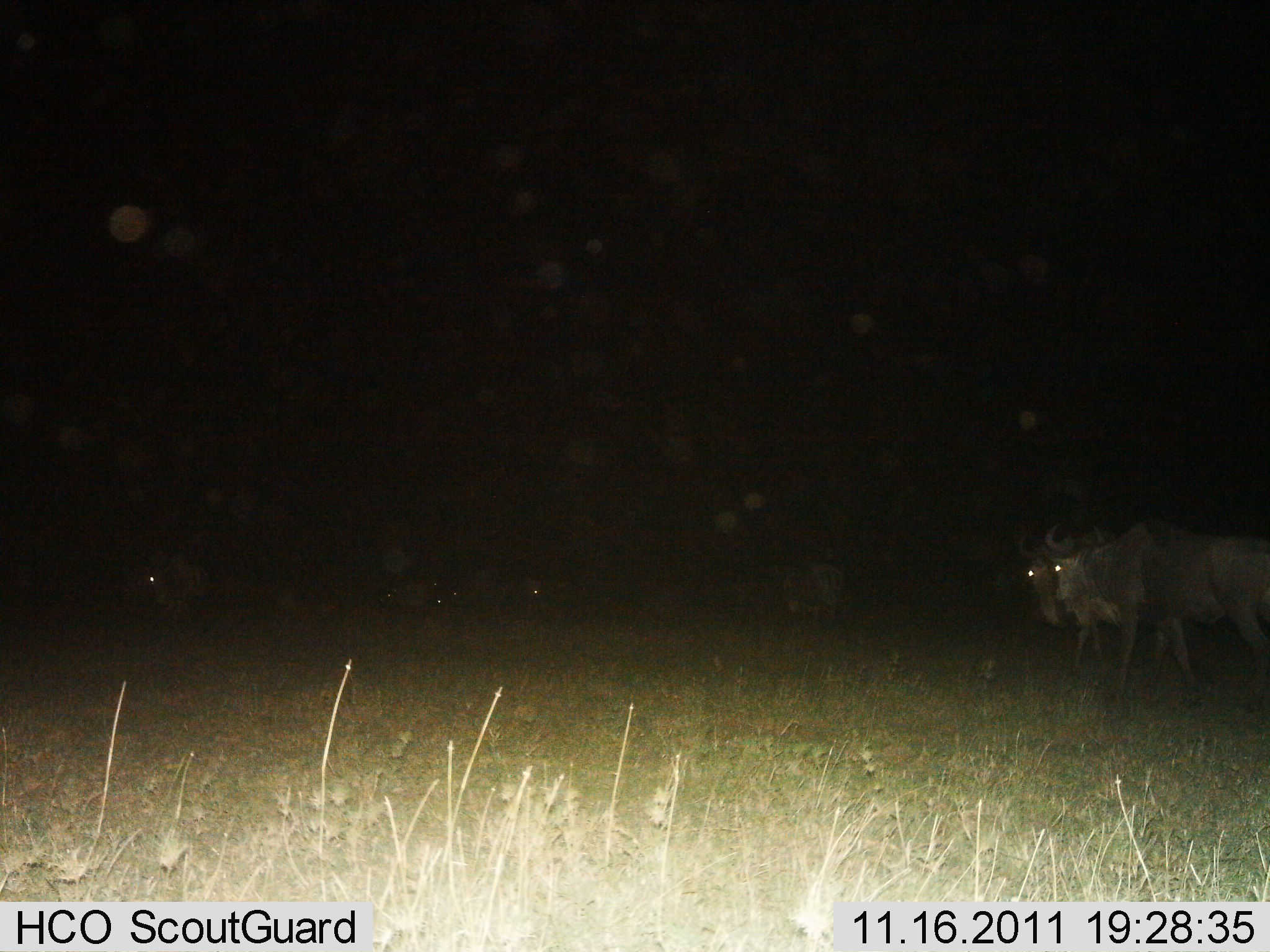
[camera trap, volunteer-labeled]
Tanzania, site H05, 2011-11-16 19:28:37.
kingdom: Animalia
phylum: Chordata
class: Mammalia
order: Artiodactyla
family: Bovidae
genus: Connochaetes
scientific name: Connochaetes taurinus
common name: blue wildebeest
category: wildebeest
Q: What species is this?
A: Wildebeest (blue wildebeest) (Connochaetes taurinus).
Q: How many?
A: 3.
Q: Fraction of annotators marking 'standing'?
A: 25%.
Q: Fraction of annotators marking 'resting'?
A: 0%.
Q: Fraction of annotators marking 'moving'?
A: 75%.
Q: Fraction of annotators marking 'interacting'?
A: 0%.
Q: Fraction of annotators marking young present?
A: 0%.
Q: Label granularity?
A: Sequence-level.